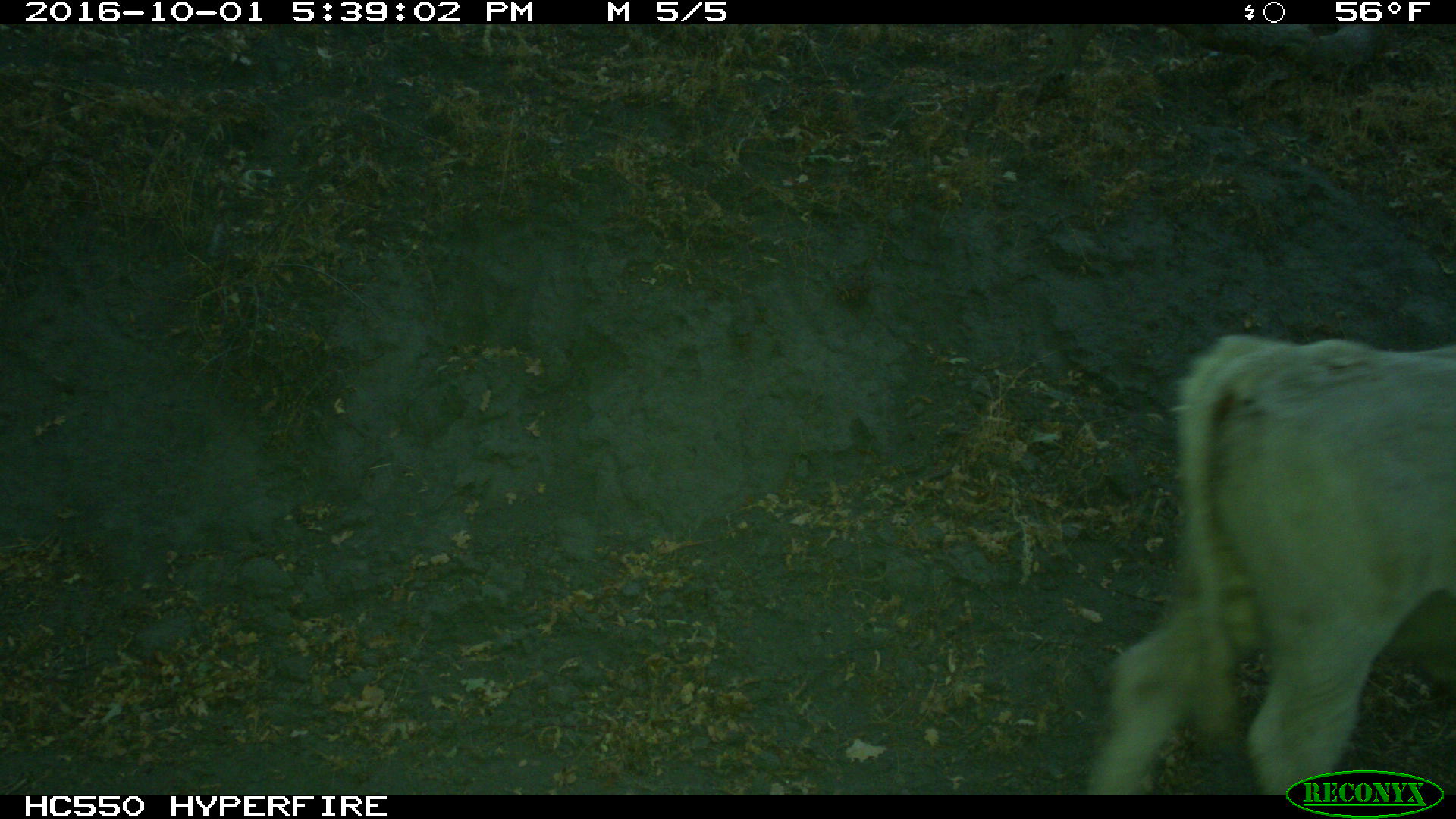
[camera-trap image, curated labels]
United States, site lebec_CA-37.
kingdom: Animalia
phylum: Chordata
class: Mammalia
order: Artiodactyla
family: Bovidae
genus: Bos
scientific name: Bos taurus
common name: domestic cow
Bos taurus (domestic cow).